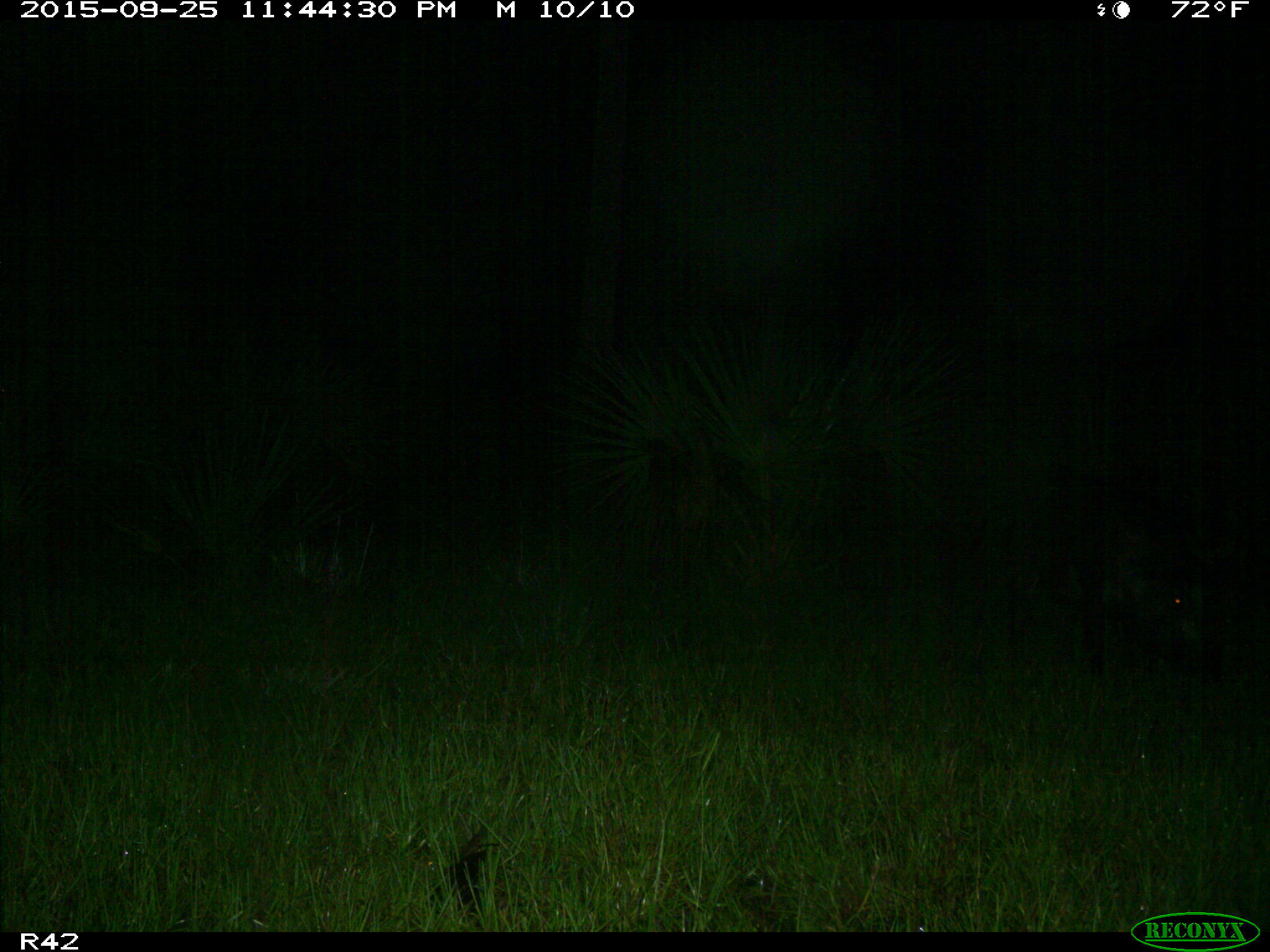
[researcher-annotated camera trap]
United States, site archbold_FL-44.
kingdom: Animalia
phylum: Chordata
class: Mammalia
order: Artiodactyla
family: Suidae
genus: Sus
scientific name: Sus scrofa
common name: wild boar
Sus scrofa (wild boar).